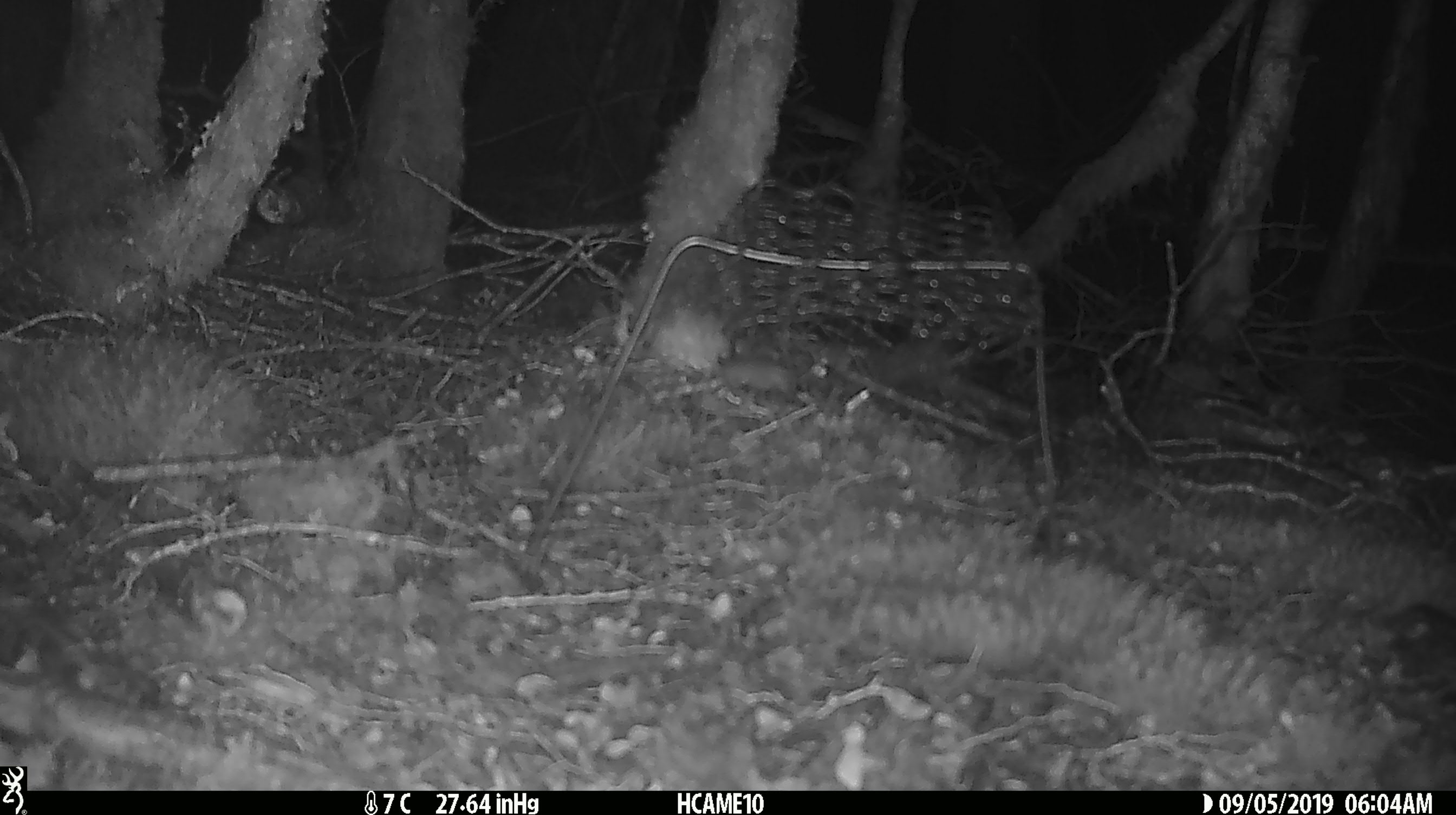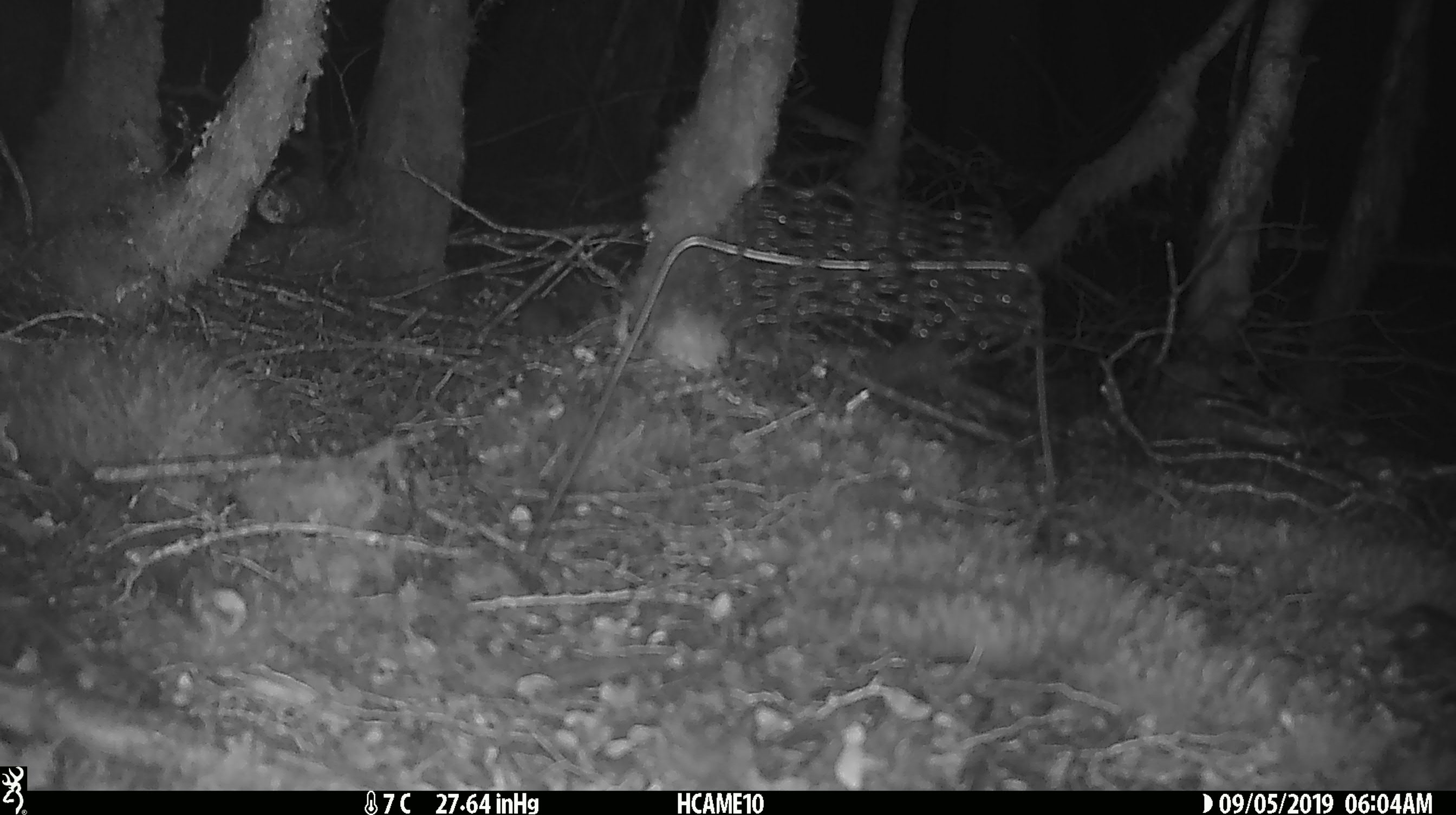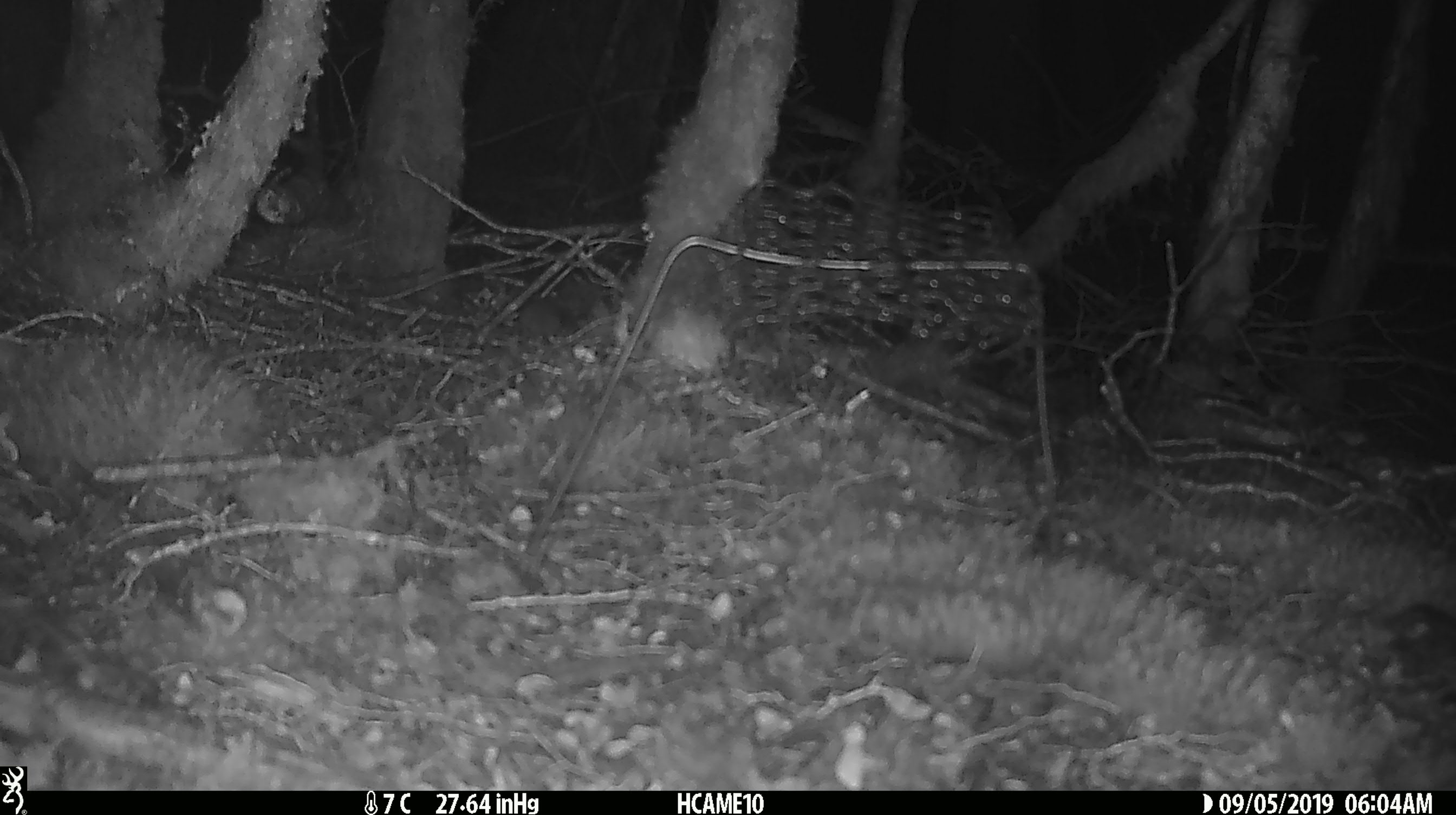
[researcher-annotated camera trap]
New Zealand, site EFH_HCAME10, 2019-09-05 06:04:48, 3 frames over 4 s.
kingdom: Animalia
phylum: Chordata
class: Mammalia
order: Rodentia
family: Muridae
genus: Mus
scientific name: Mus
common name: mouse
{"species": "mouse (Mus)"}